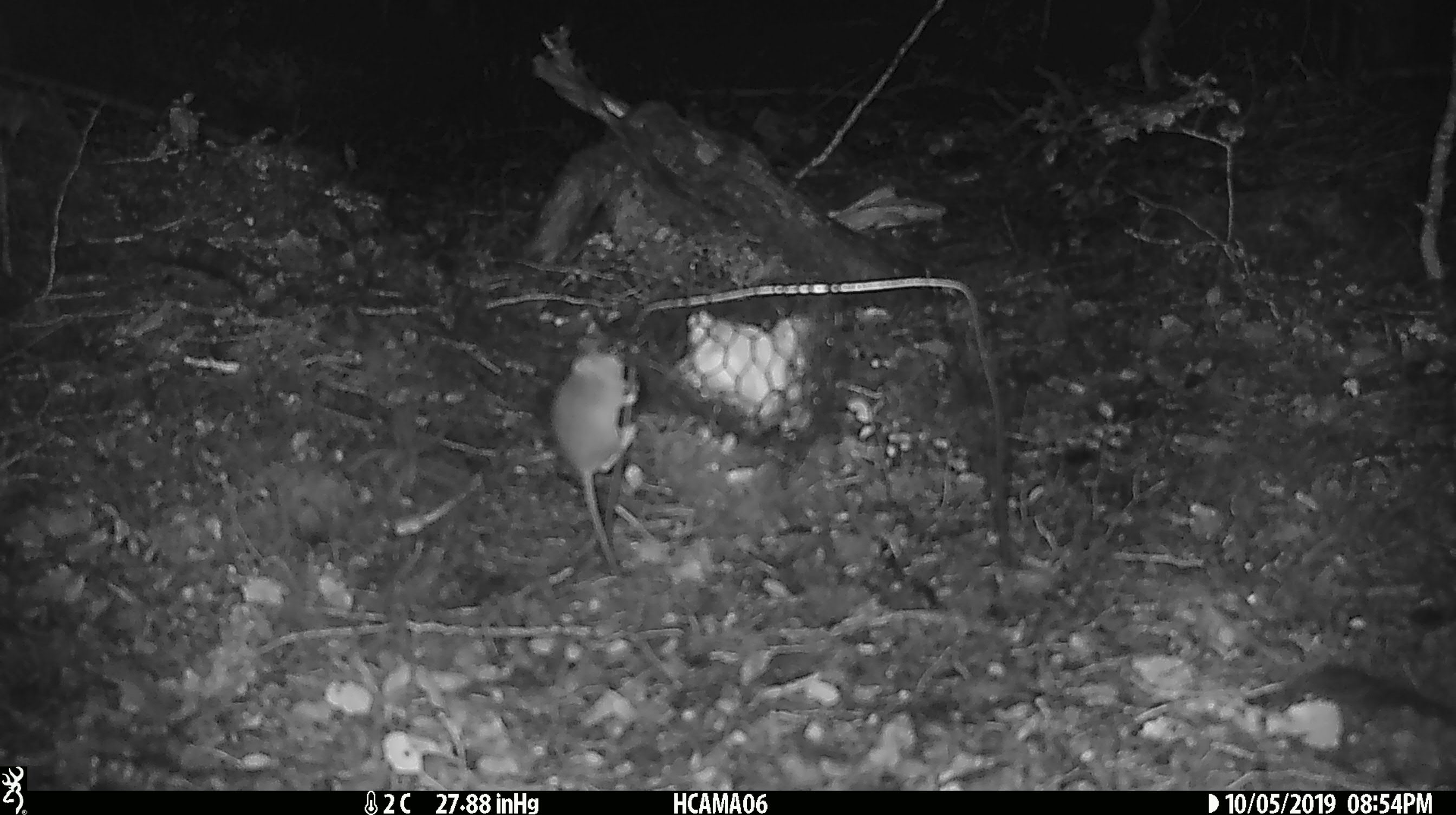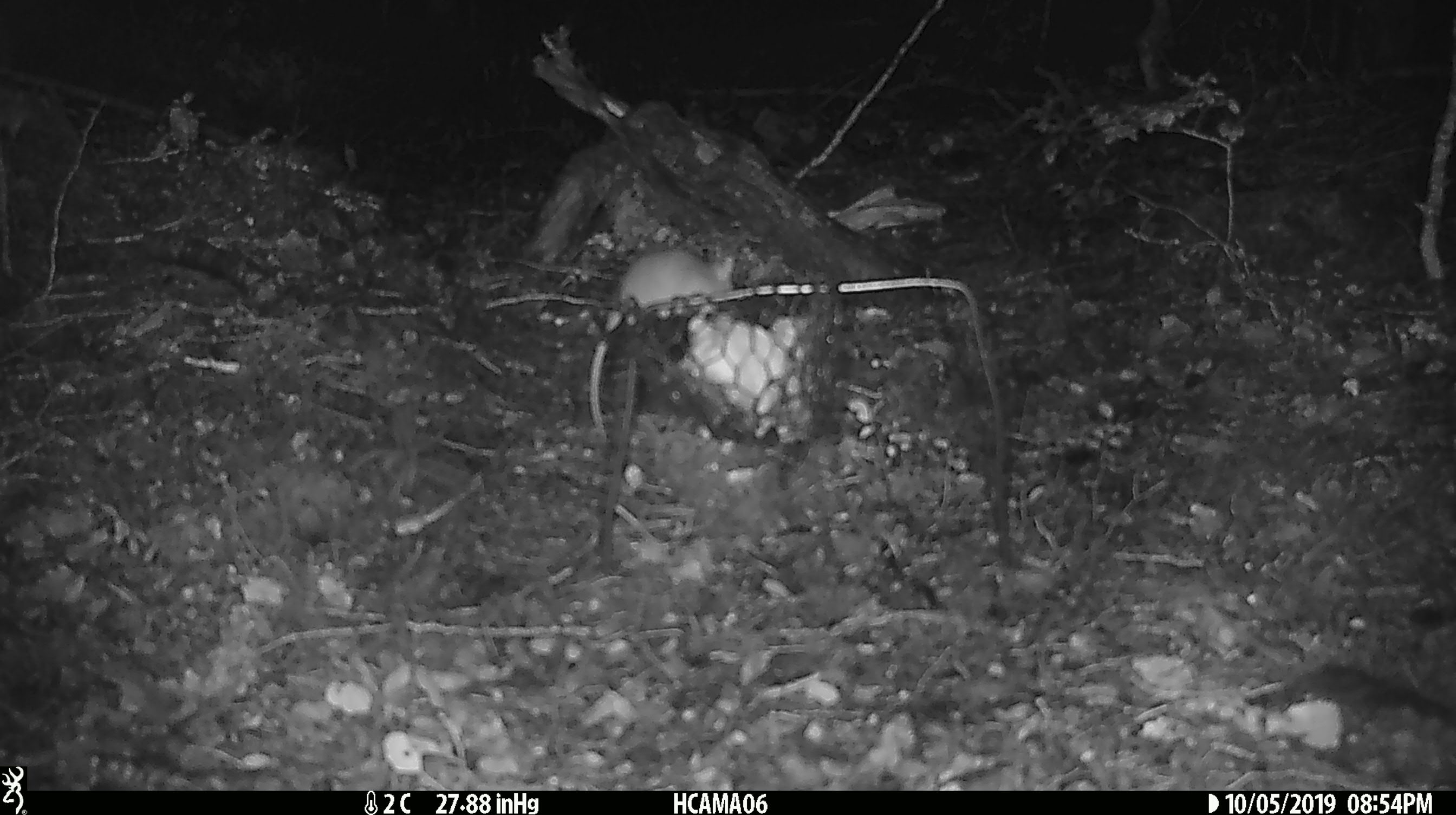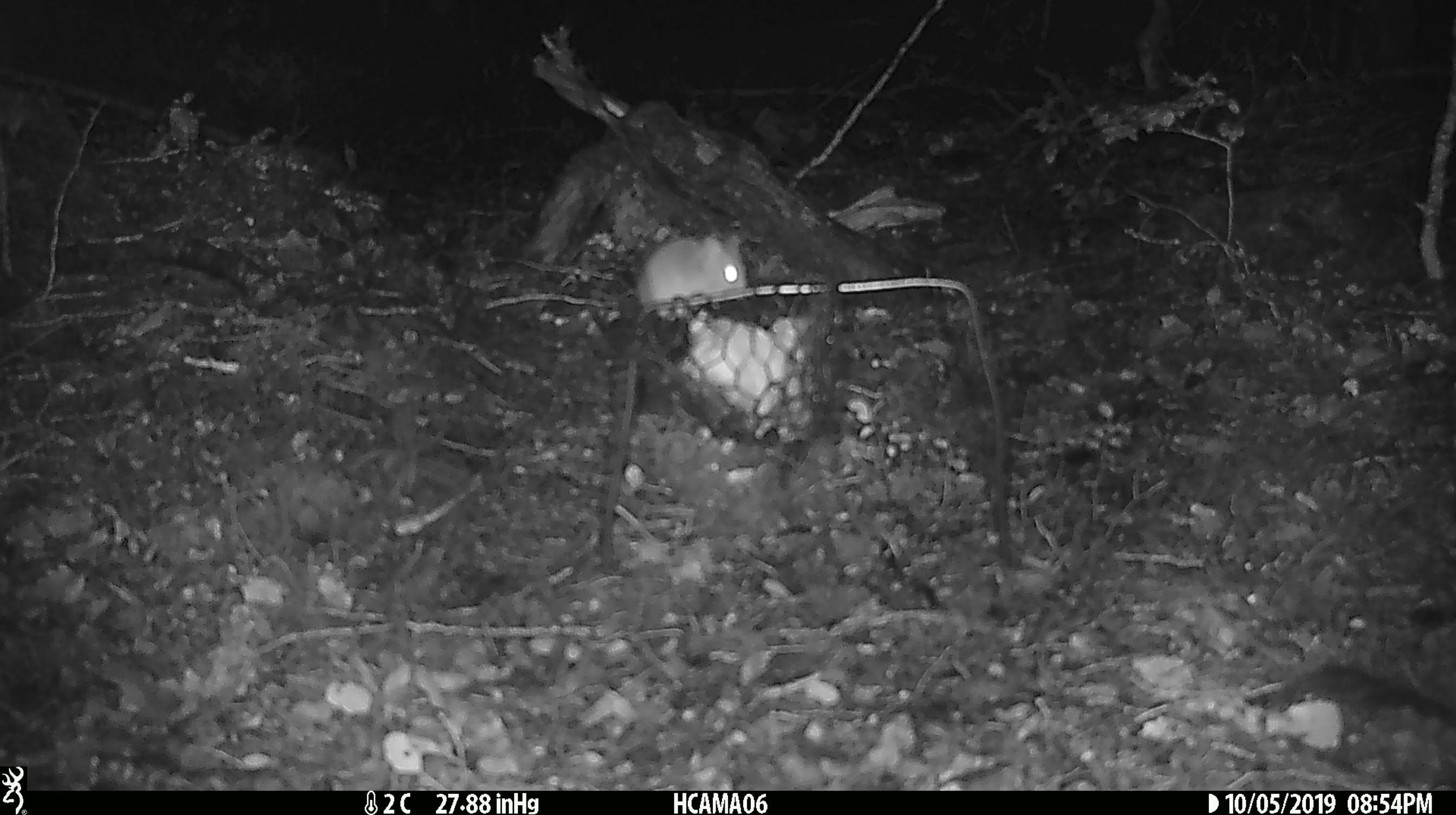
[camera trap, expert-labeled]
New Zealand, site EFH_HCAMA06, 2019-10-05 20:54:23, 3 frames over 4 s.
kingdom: Animalia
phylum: Chordata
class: Mammalia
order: Rodentia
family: Muridae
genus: Mus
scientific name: Mus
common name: mouse